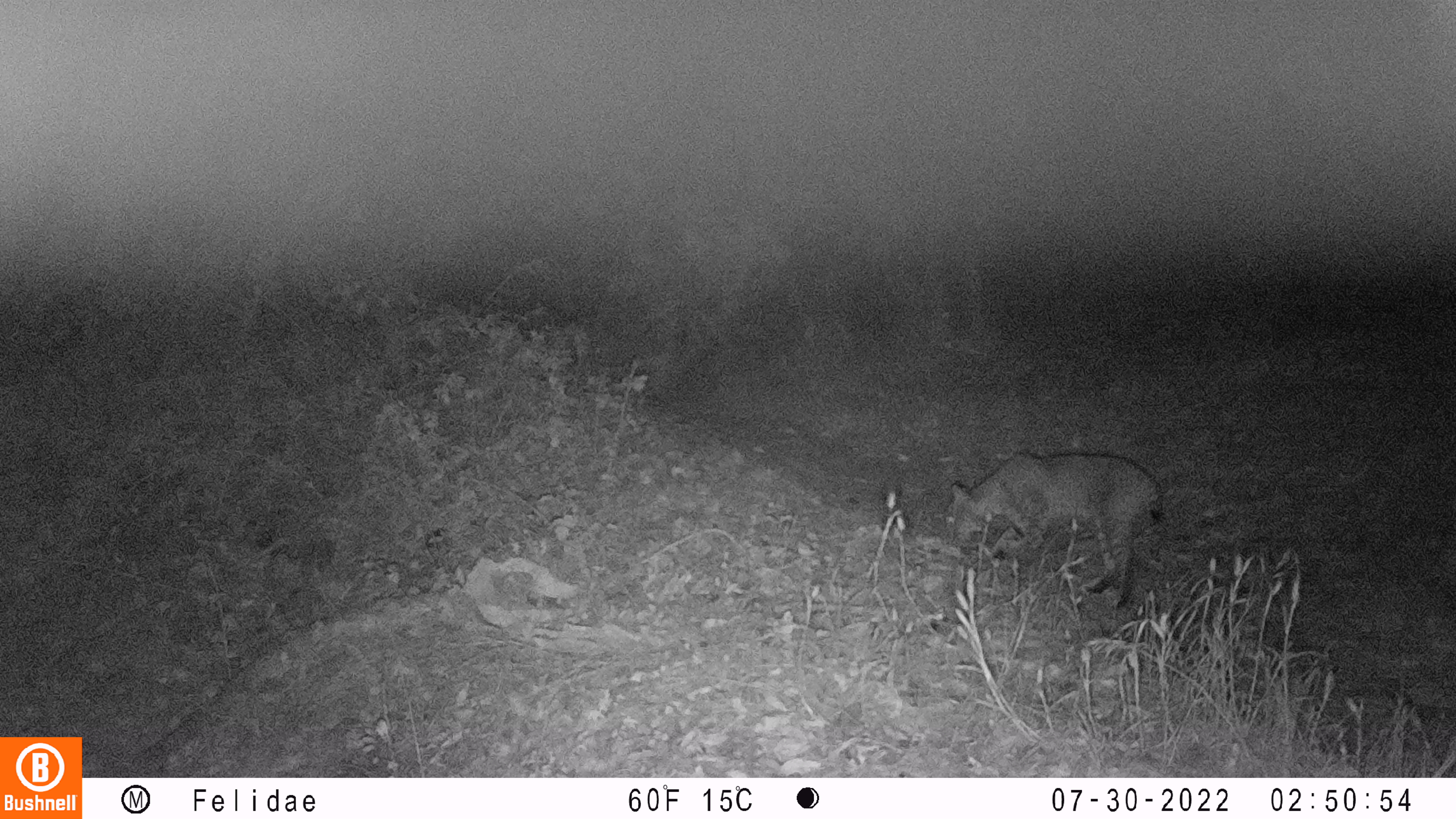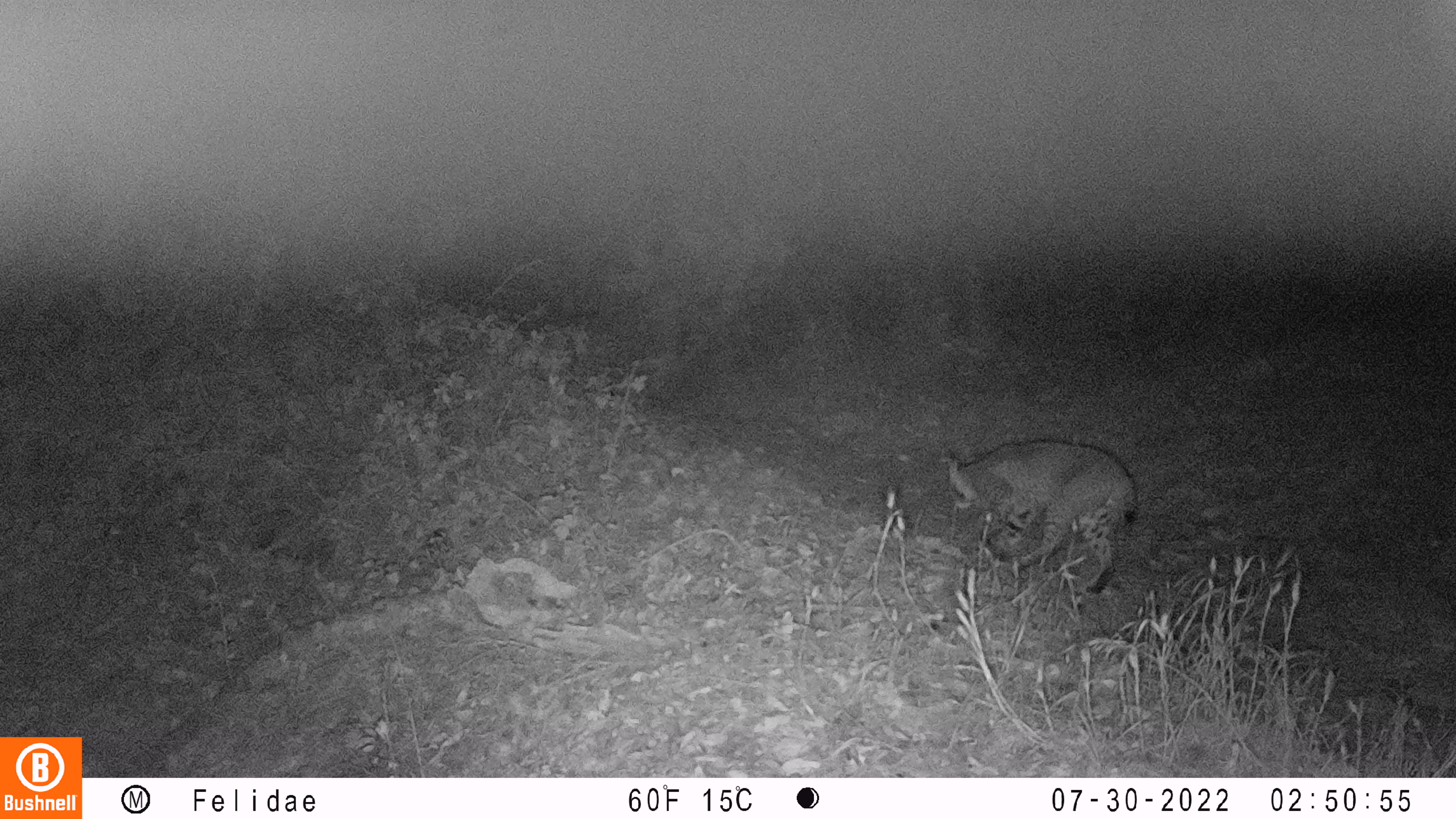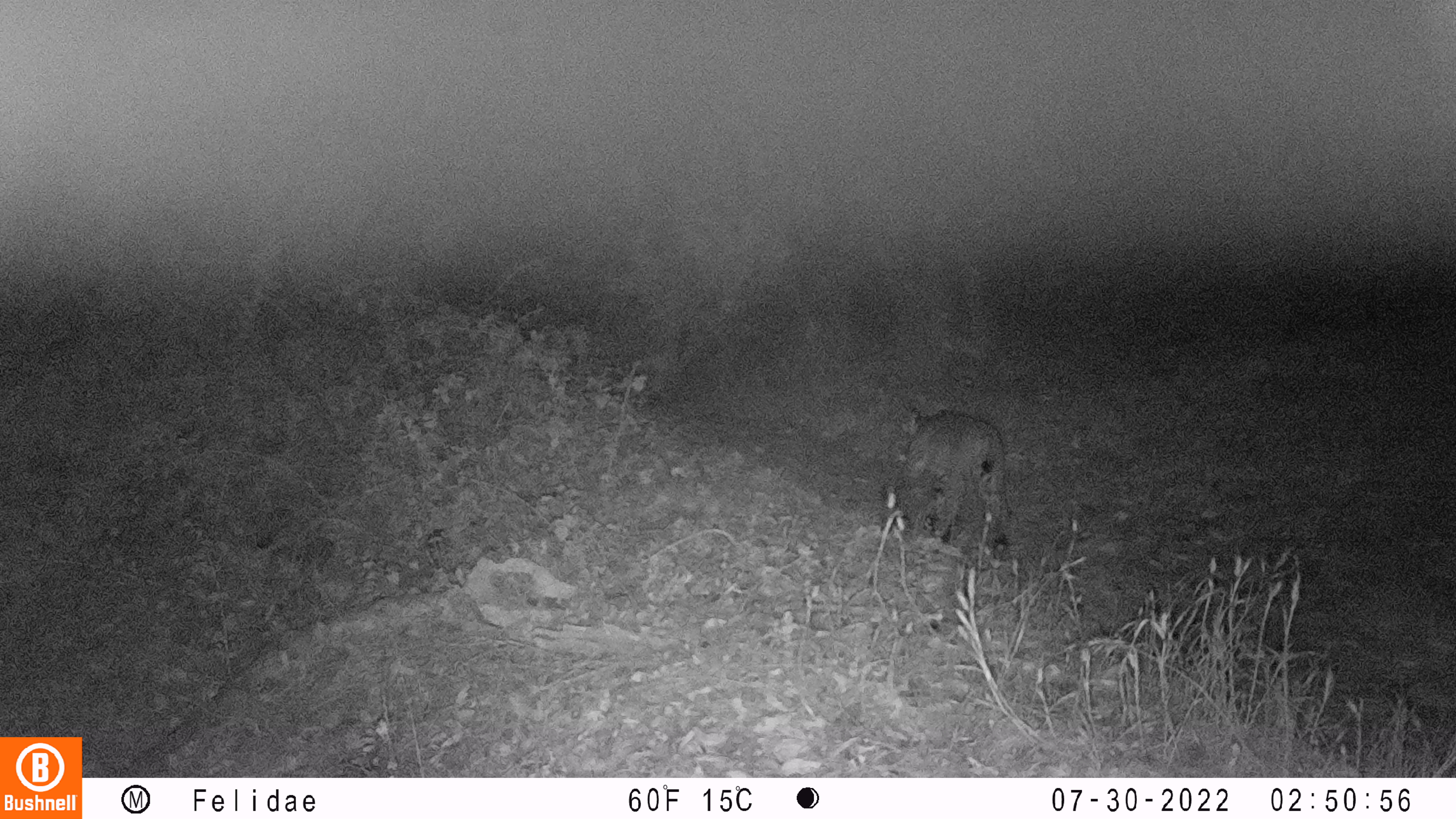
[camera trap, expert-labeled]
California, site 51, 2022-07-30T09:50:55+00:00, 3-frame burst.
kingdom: Animalia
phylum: Chordata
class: Mammalia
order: Artiodactyla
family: Cervidae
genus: Odocoileus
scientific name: Odocoileus hemionus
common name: mule deer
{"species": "mule deer (Odocoileus hemionus)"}